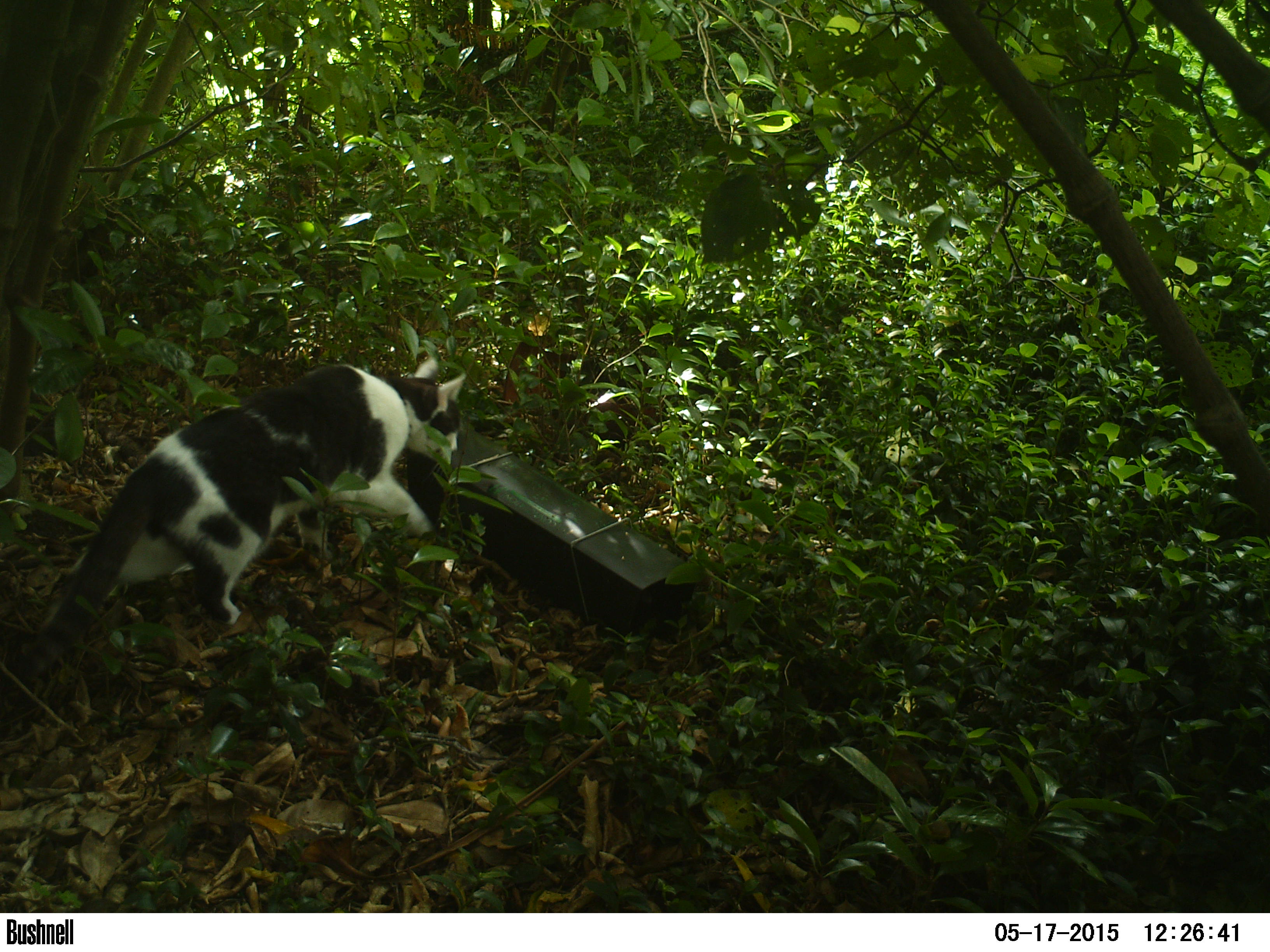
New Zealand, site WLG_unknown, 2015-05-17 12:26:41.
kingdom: Animalia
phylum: Chordata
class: Mammalia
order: Carnivora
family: Felidae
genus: Felis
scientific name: Felis catus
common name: domestic cat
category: cat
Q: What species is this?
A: Cat (domestic cat) (Felis catus).